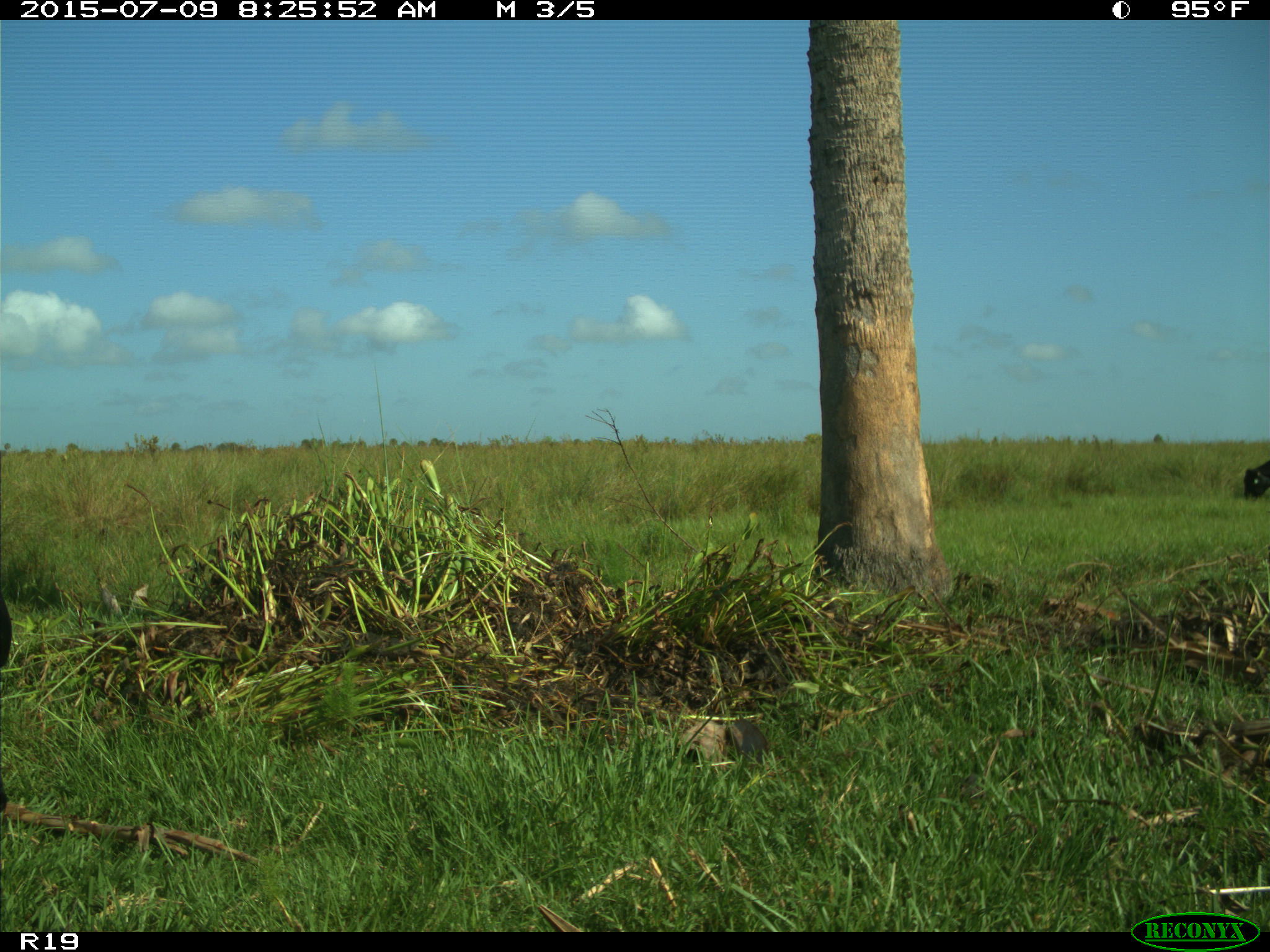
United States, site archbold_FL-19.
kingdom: Animalia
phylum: Chordata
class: Mammalia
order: Artiodactyla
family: Bovidae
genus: Bos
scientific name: Bos taurus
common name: domestic cow